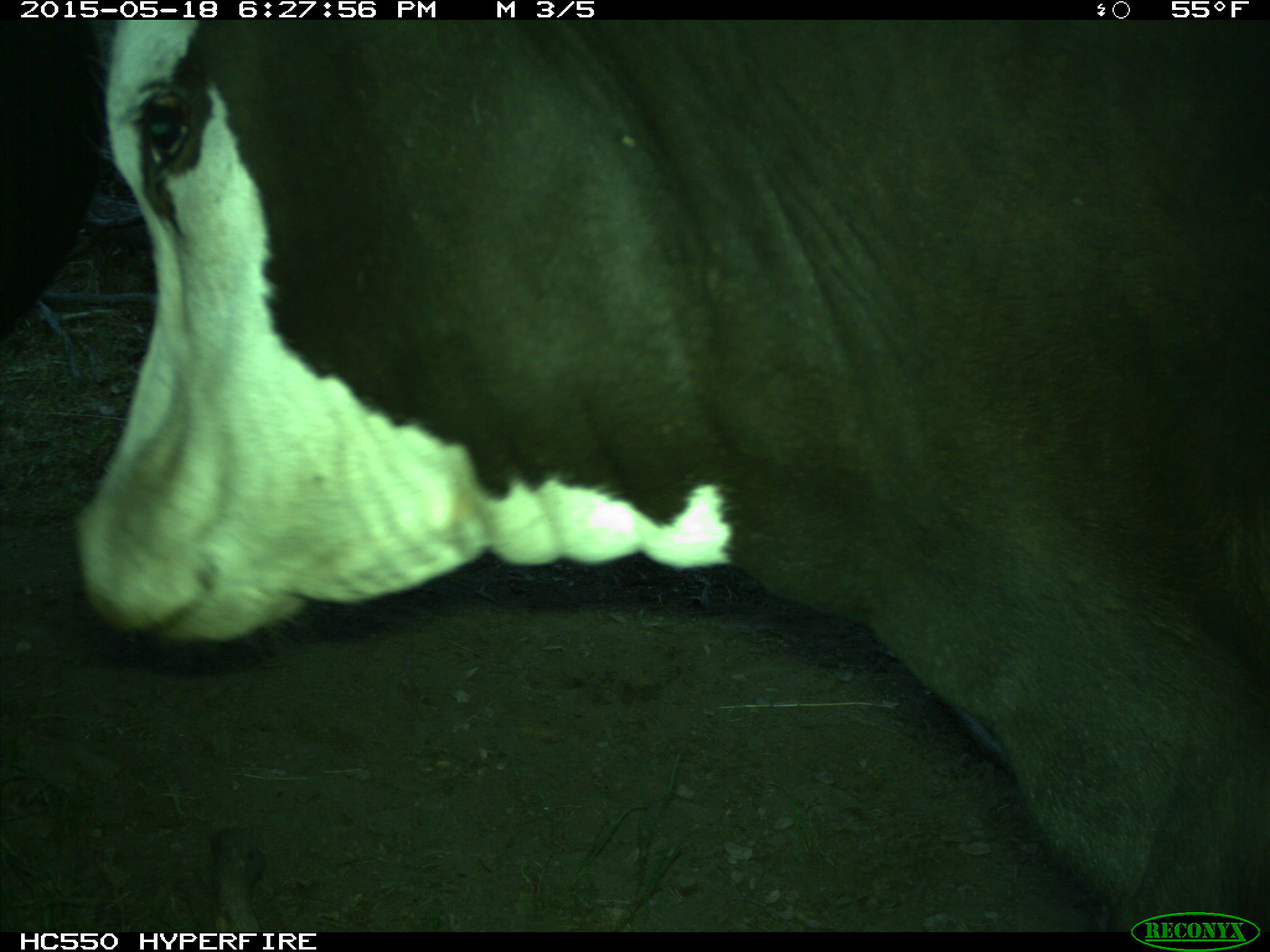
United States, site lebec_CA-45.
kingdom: Animalia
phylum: Chordata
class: Mammalia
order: Artiodactyla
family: Bovidae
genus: Bos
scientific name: Bos taurus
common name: domestic cow